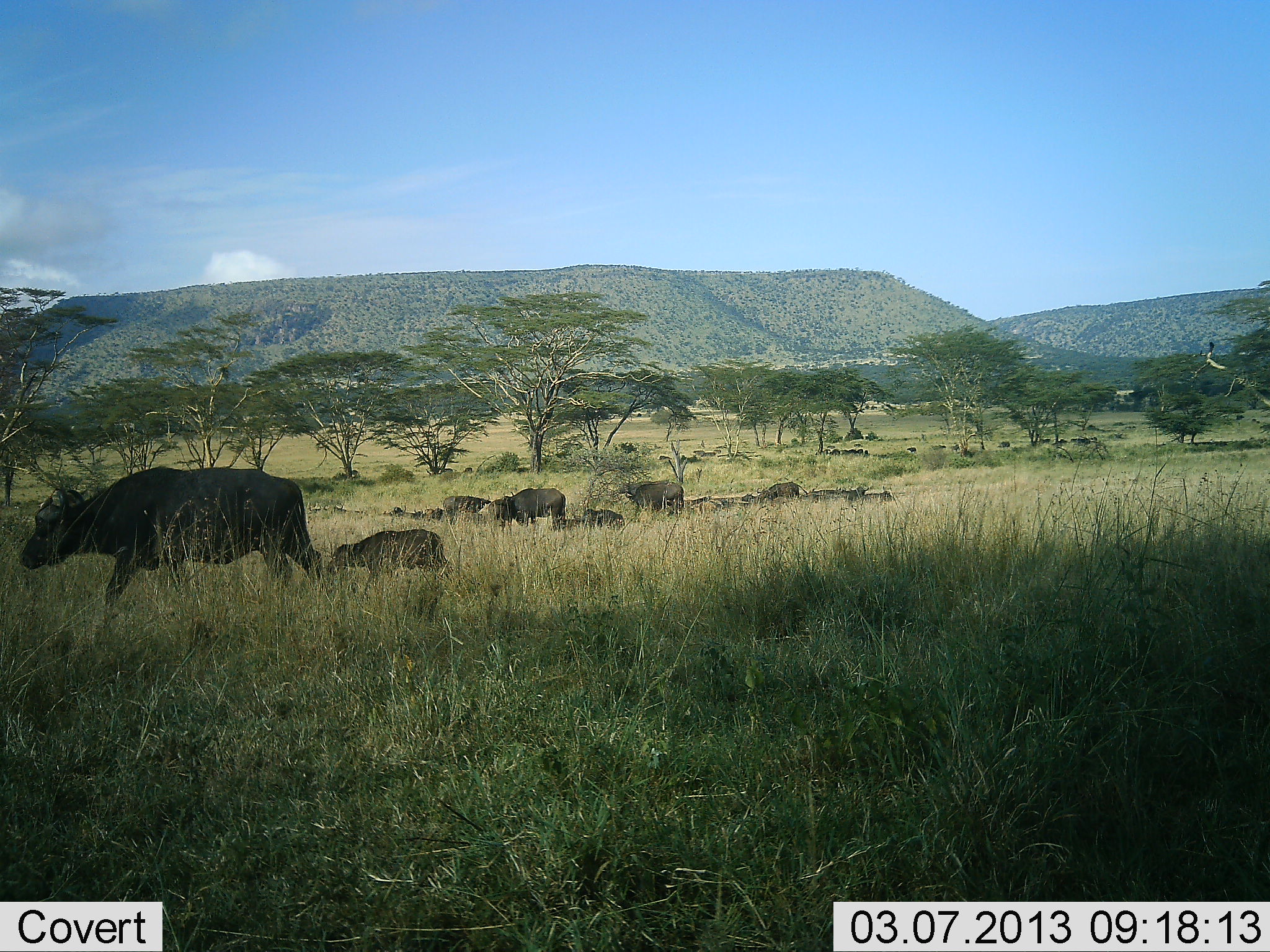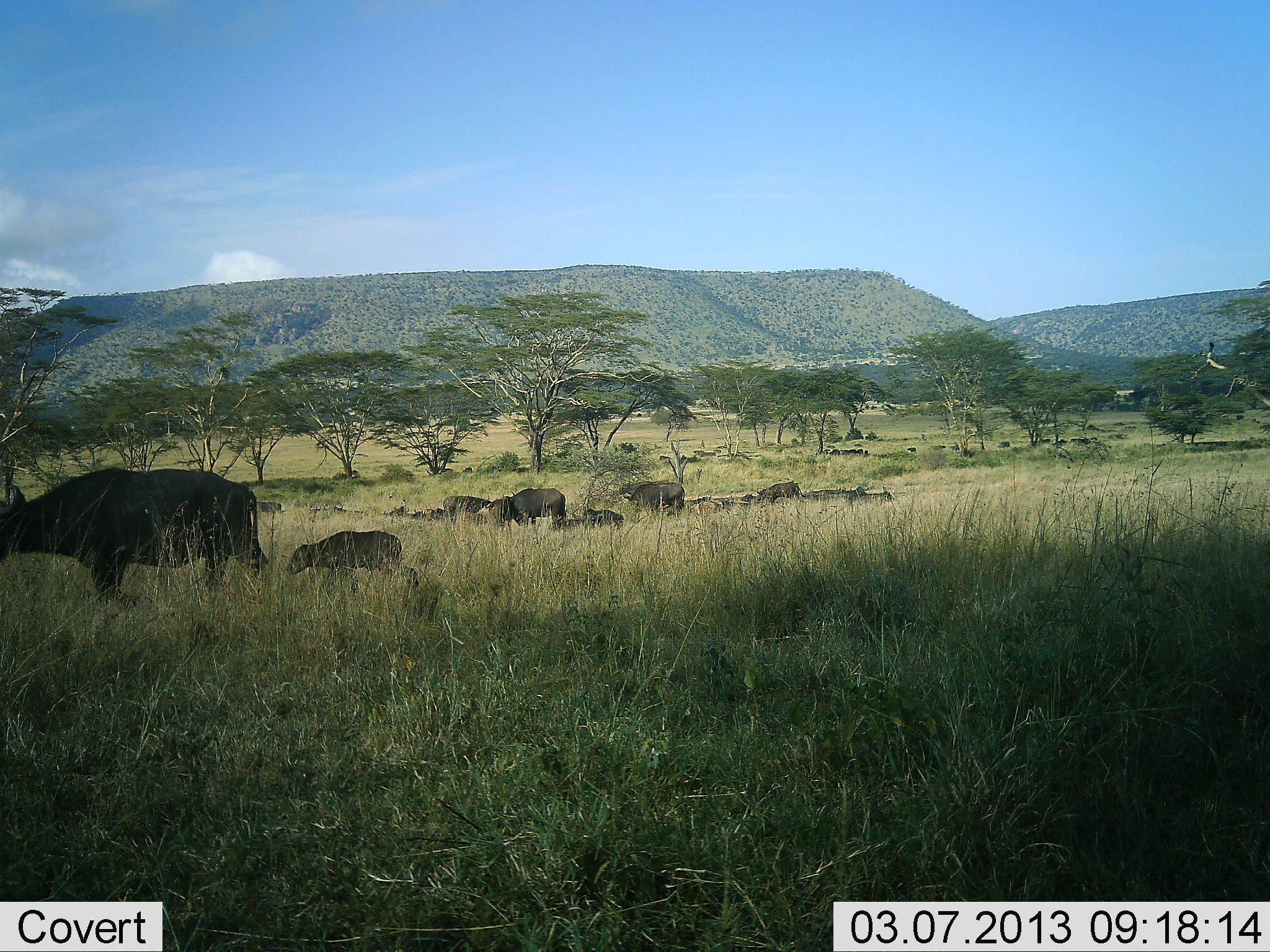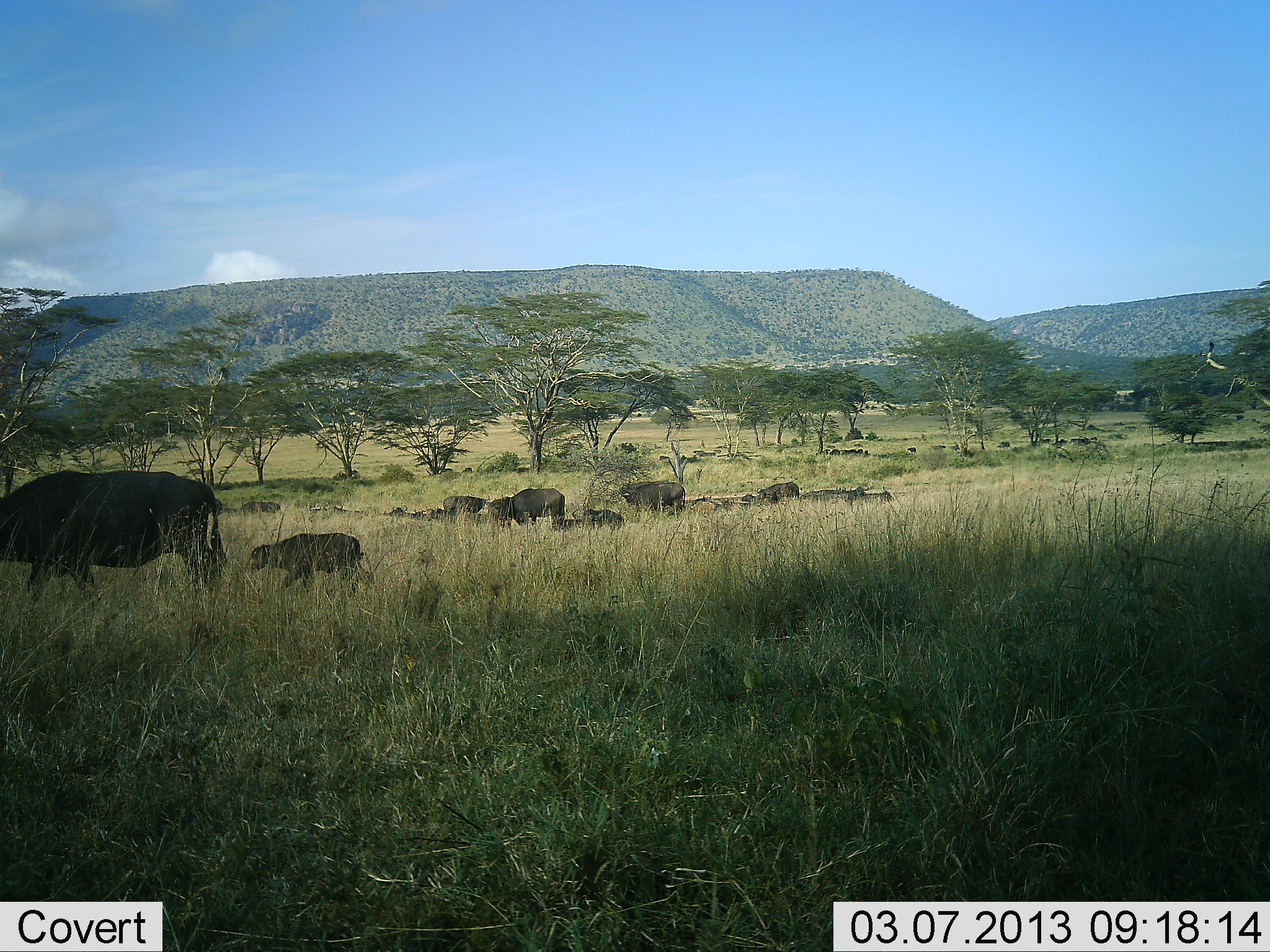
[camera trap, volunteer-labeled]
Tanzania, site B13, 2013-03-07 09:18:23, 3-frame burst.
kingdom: Animalia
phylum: Chordata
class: Mammalia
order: Artiodactyla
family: Bovidae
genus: Syncerus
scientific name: Syncerus caffer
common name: cape buffalo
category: buffalo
Buffalo (cape buffalo) (Syncerus caffer), count 11-50. Behavior (volunteer vote fractions): standing 59%, resting 41%, moving 82%, interacting 0%. Young present (vote fraction): 85%. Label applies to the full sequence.